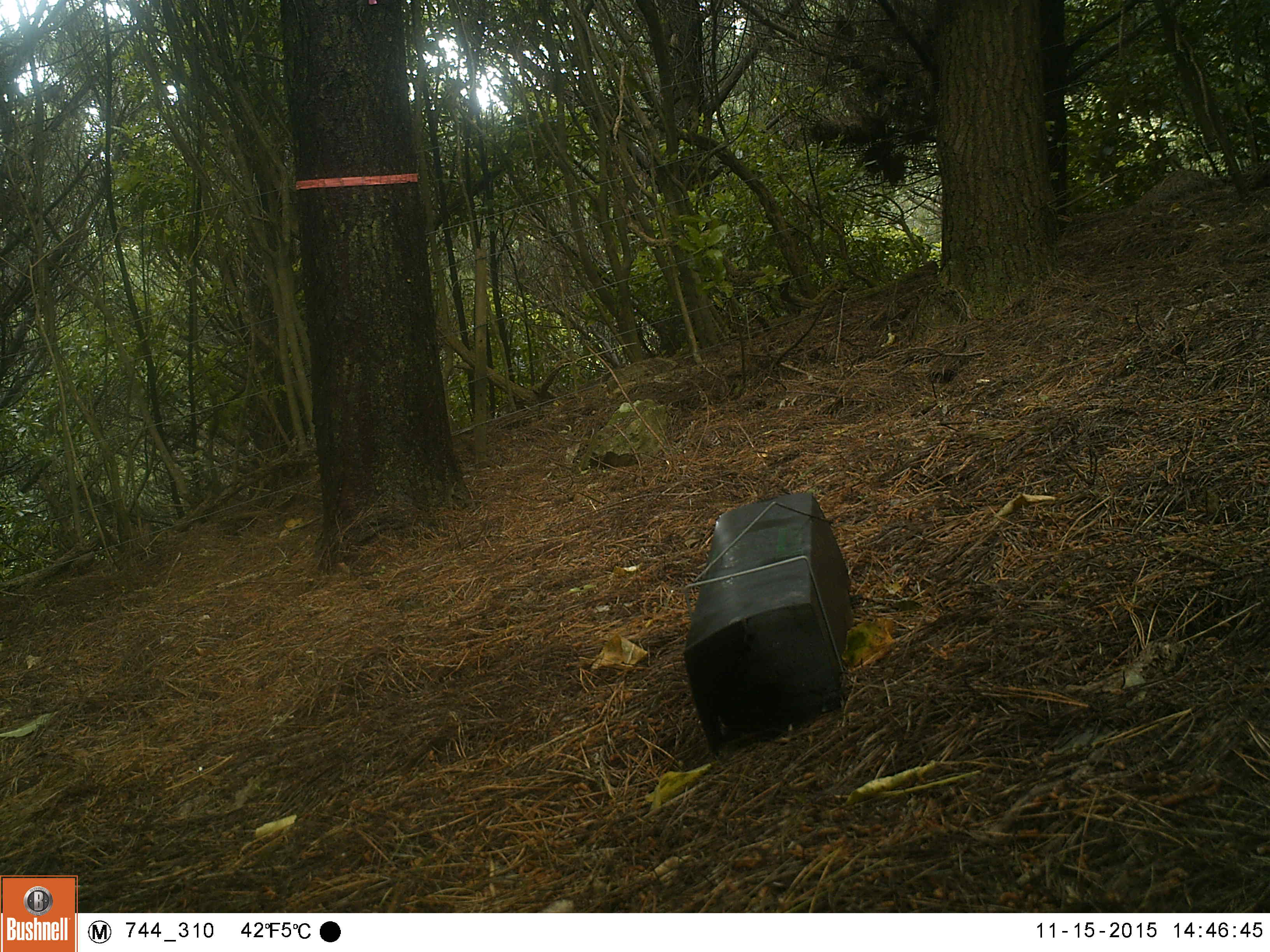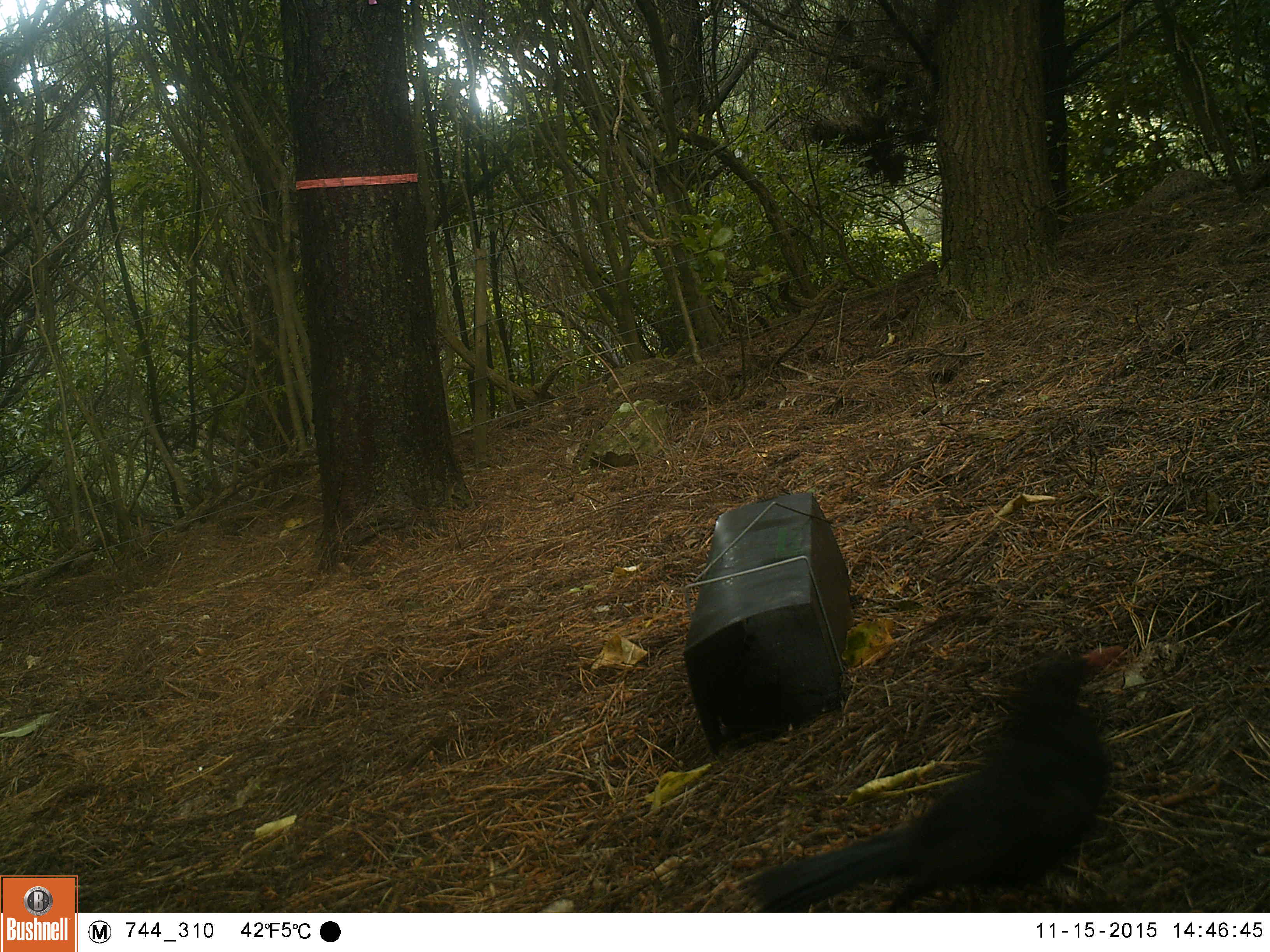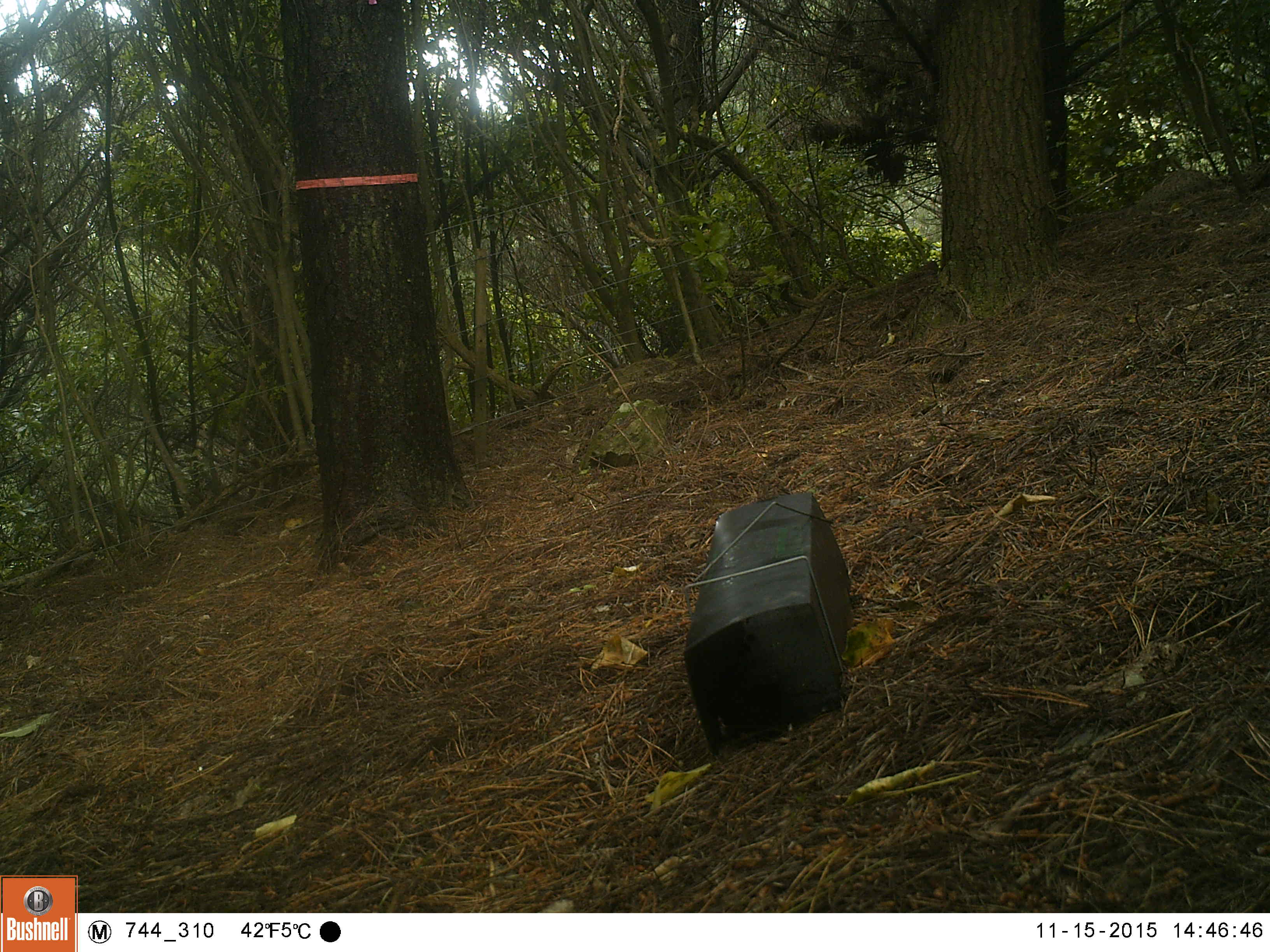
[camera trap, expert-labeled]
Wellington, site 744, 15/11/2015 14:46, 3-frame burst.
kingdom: Animalia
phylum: Chordata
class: Aves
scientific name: Aves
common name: bird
Bird (Aves).